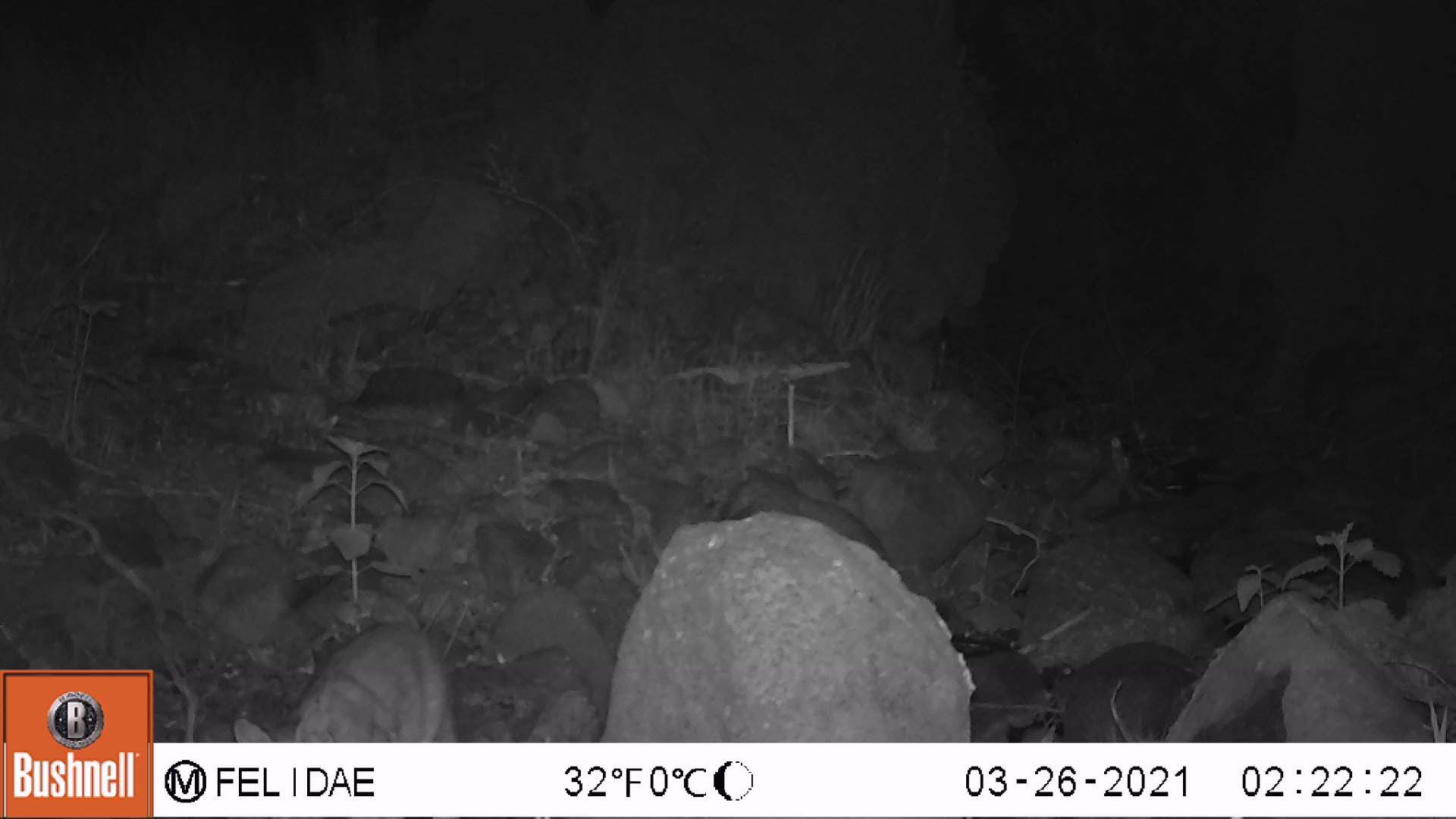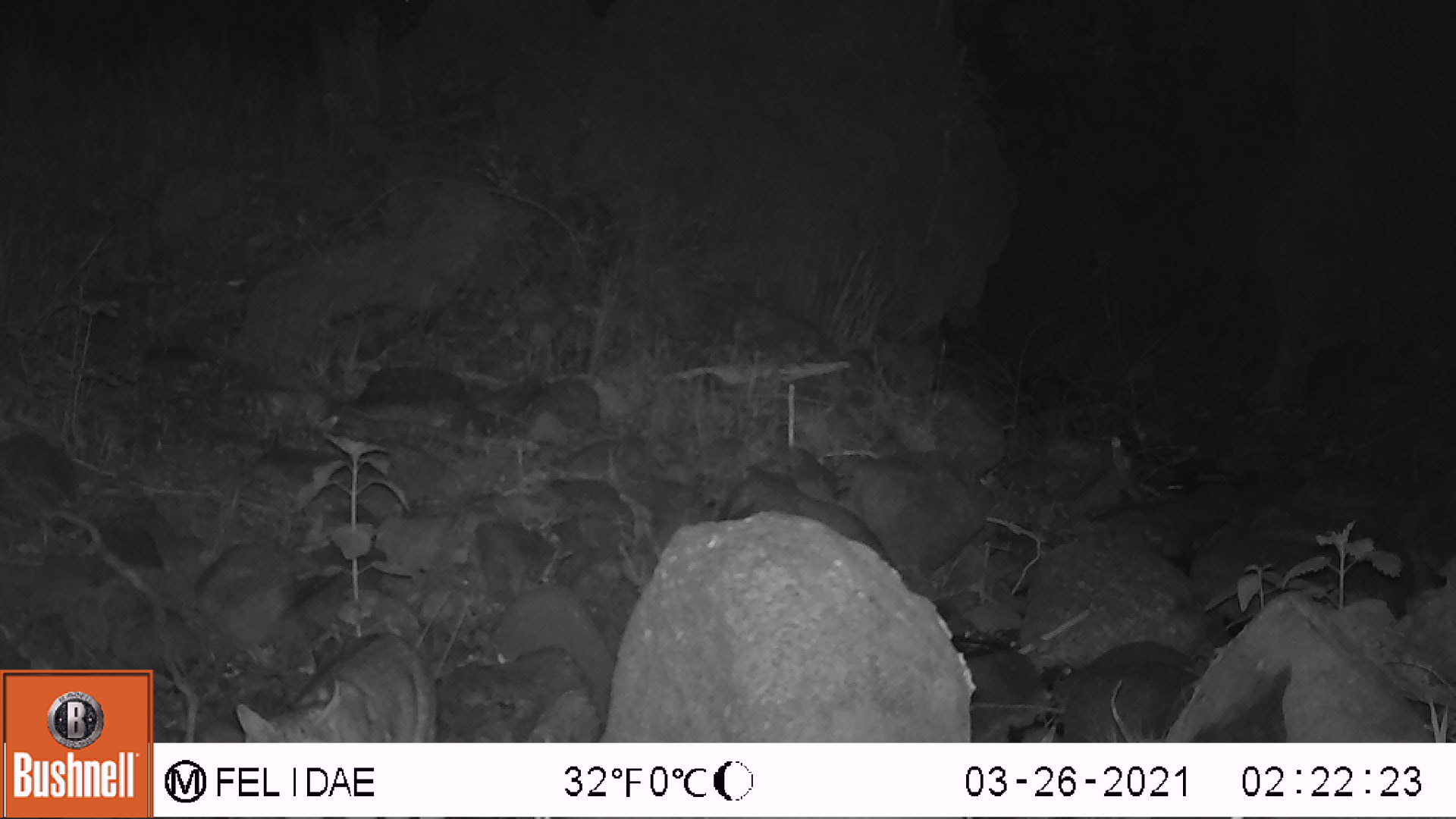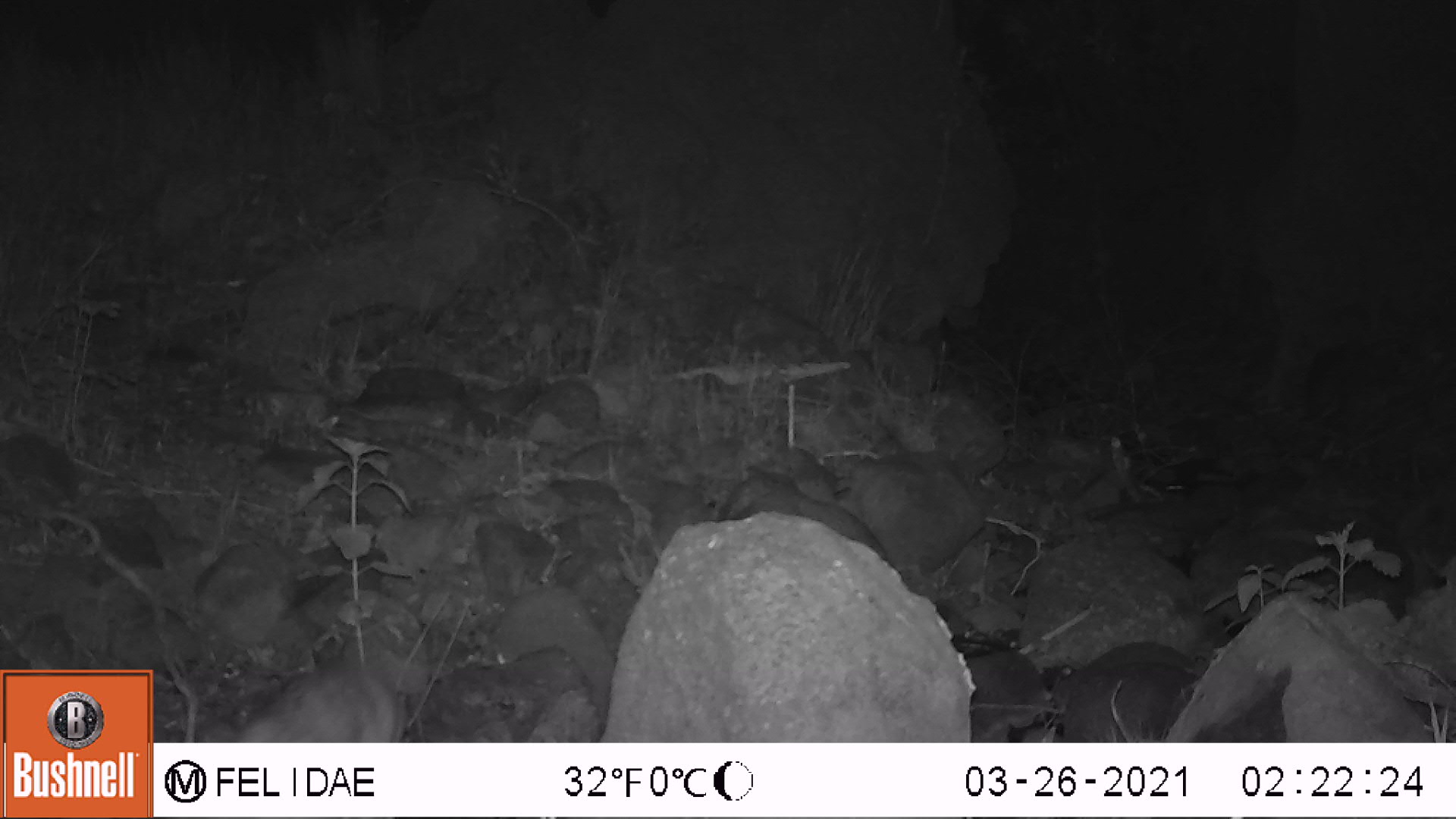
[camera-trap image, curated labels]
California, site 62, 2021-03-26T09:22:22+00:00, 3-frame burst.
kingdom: Animalia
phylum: Chordata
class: Mammalia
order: Carnivora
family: Canidae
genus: Urocyon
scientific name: Urocyon cinereoargenteus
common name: gray fox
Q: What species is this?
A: Gray fox (Urocyon cinereoargenteus).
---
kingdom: Animalia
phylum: Chordata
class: Mammalia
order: Carnivora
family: Felidae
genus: Lynx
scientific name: Lynx rufus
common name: bobcat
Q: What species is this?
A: Bobcat (Lynx rufus).